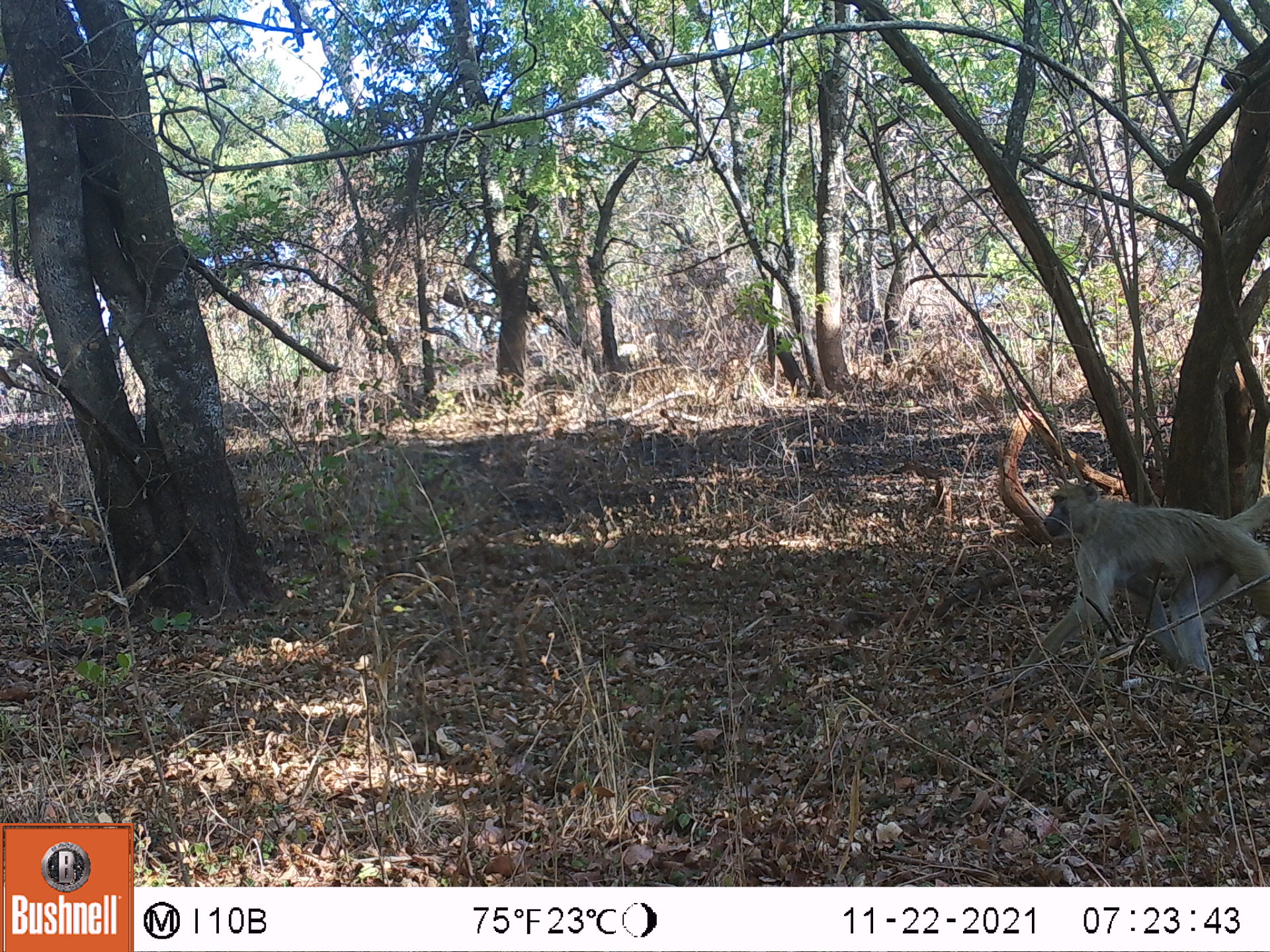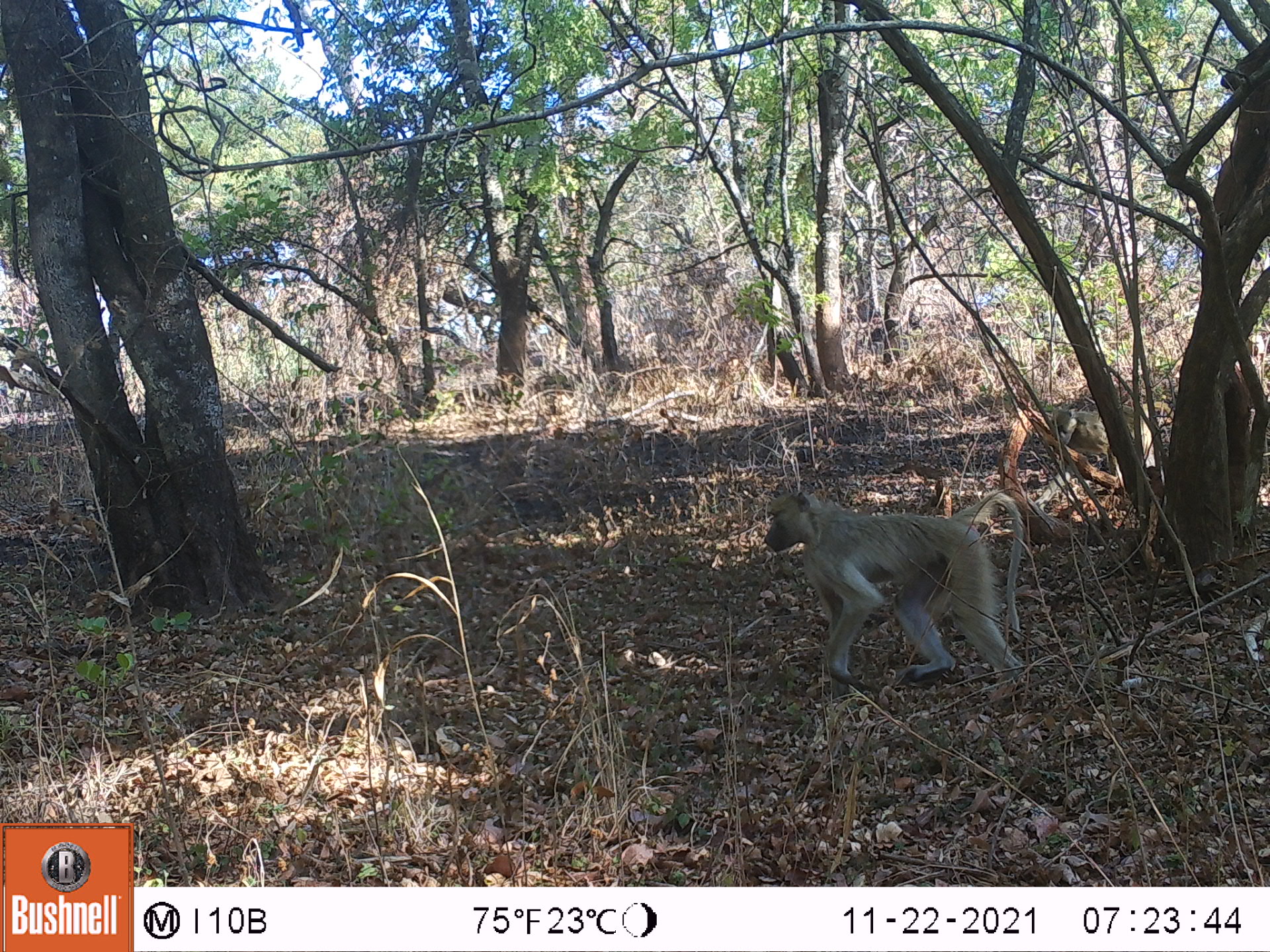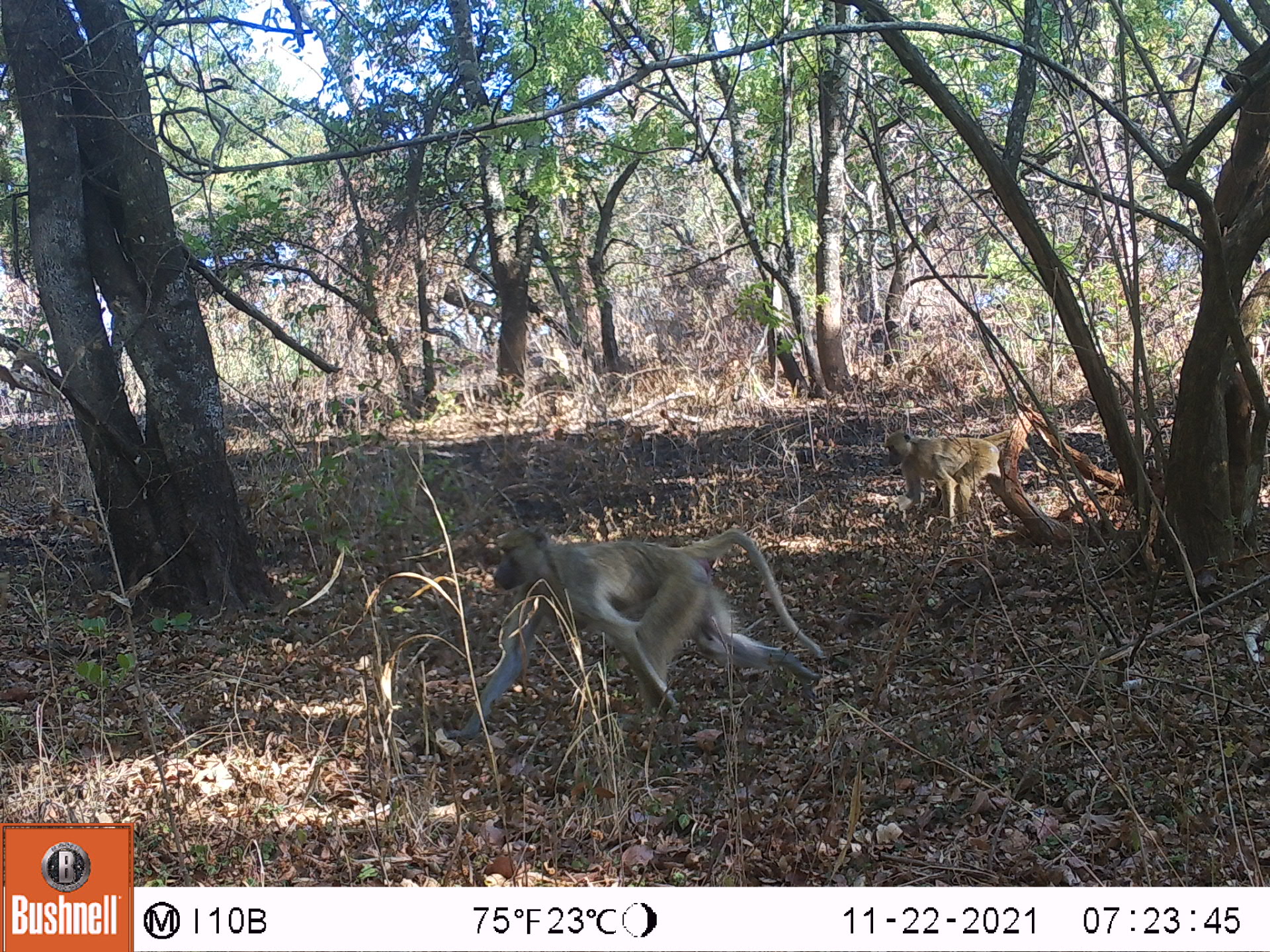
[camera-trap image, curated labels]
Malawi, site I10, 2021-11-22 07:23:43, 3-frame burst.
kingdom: Animalia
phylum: Chordata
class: Mammalia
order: Primates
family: Cercopithecidae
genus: Papio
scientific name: Papio cynocephalus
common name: yellow baboon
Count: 1.